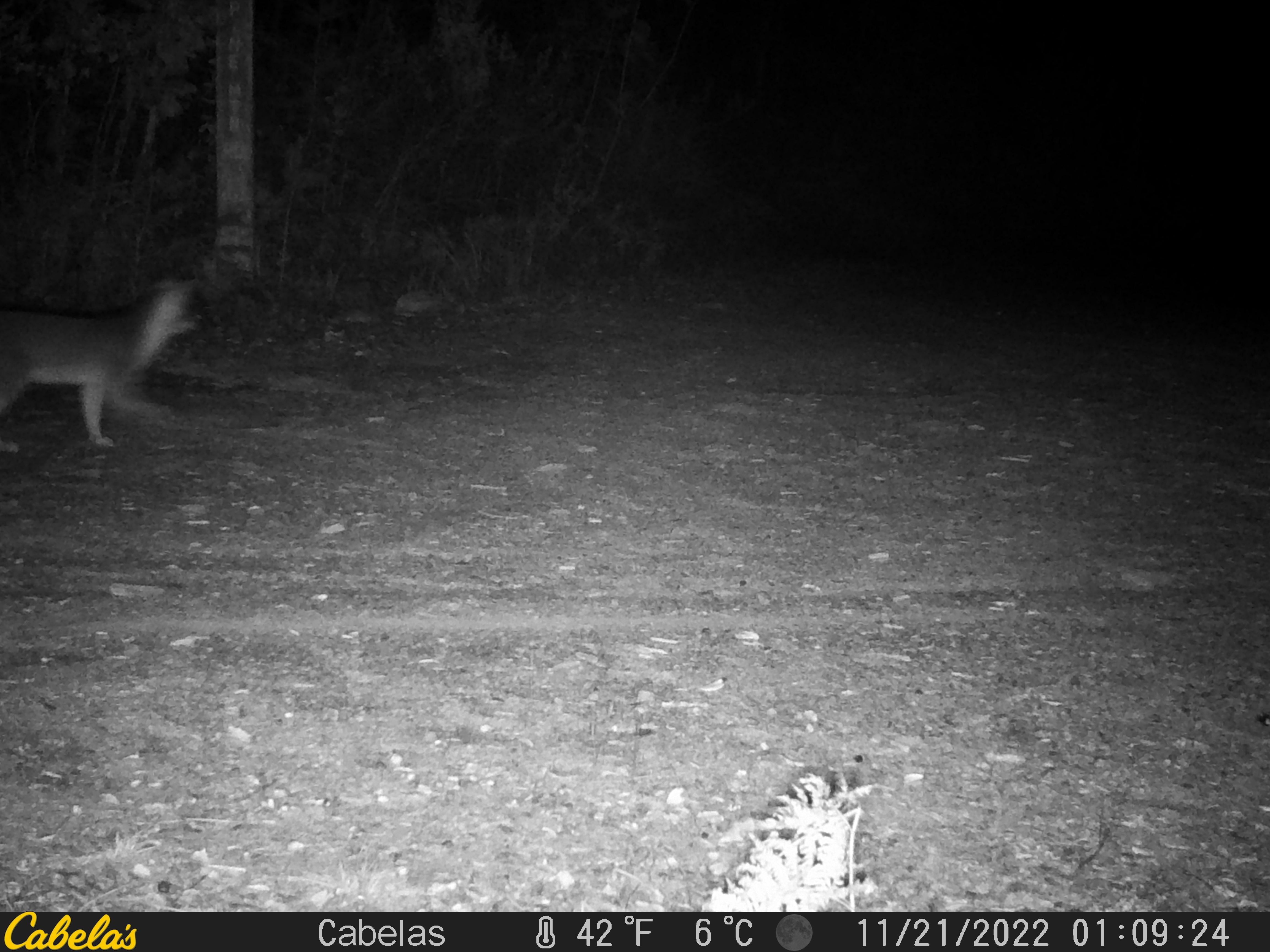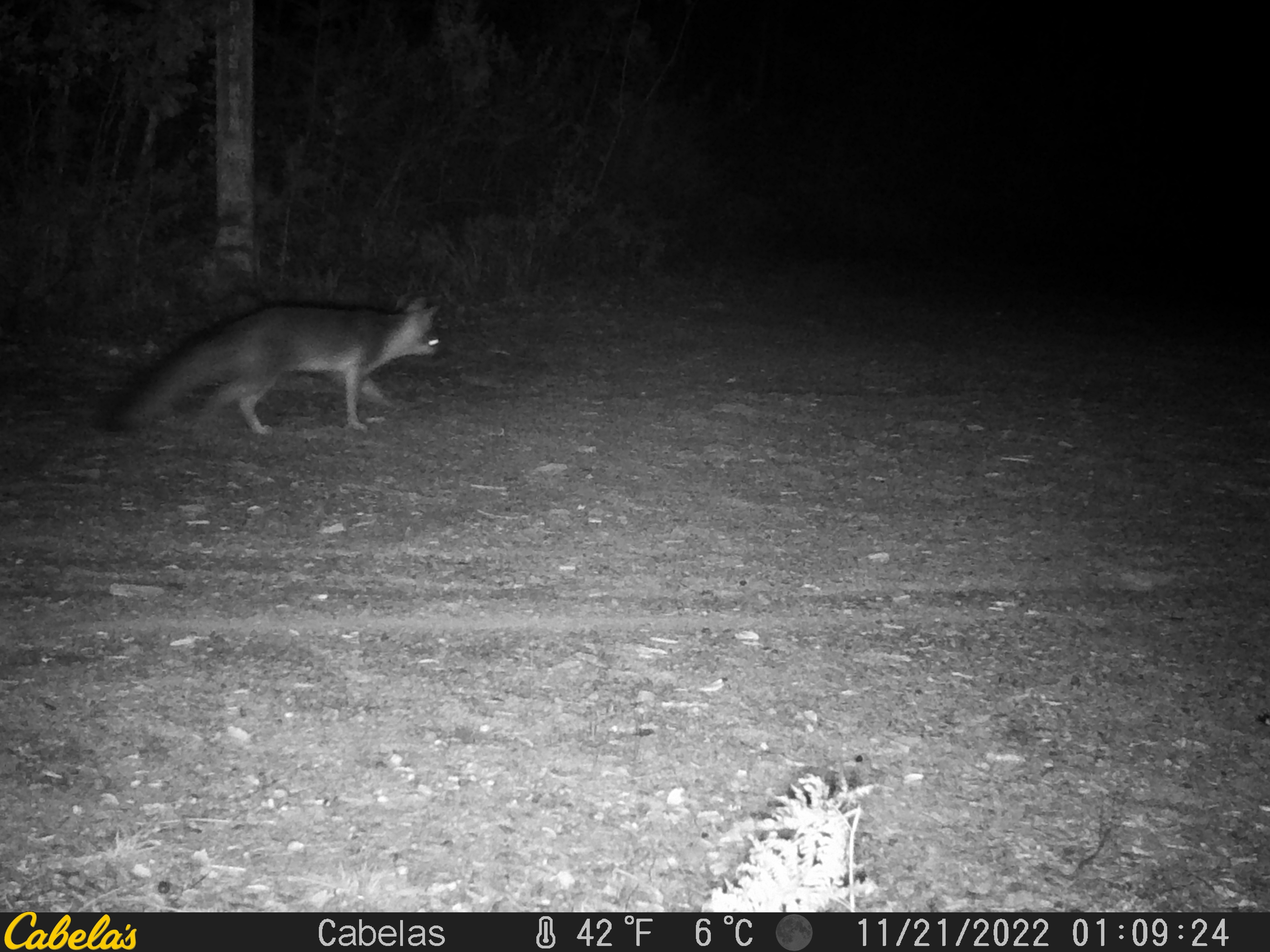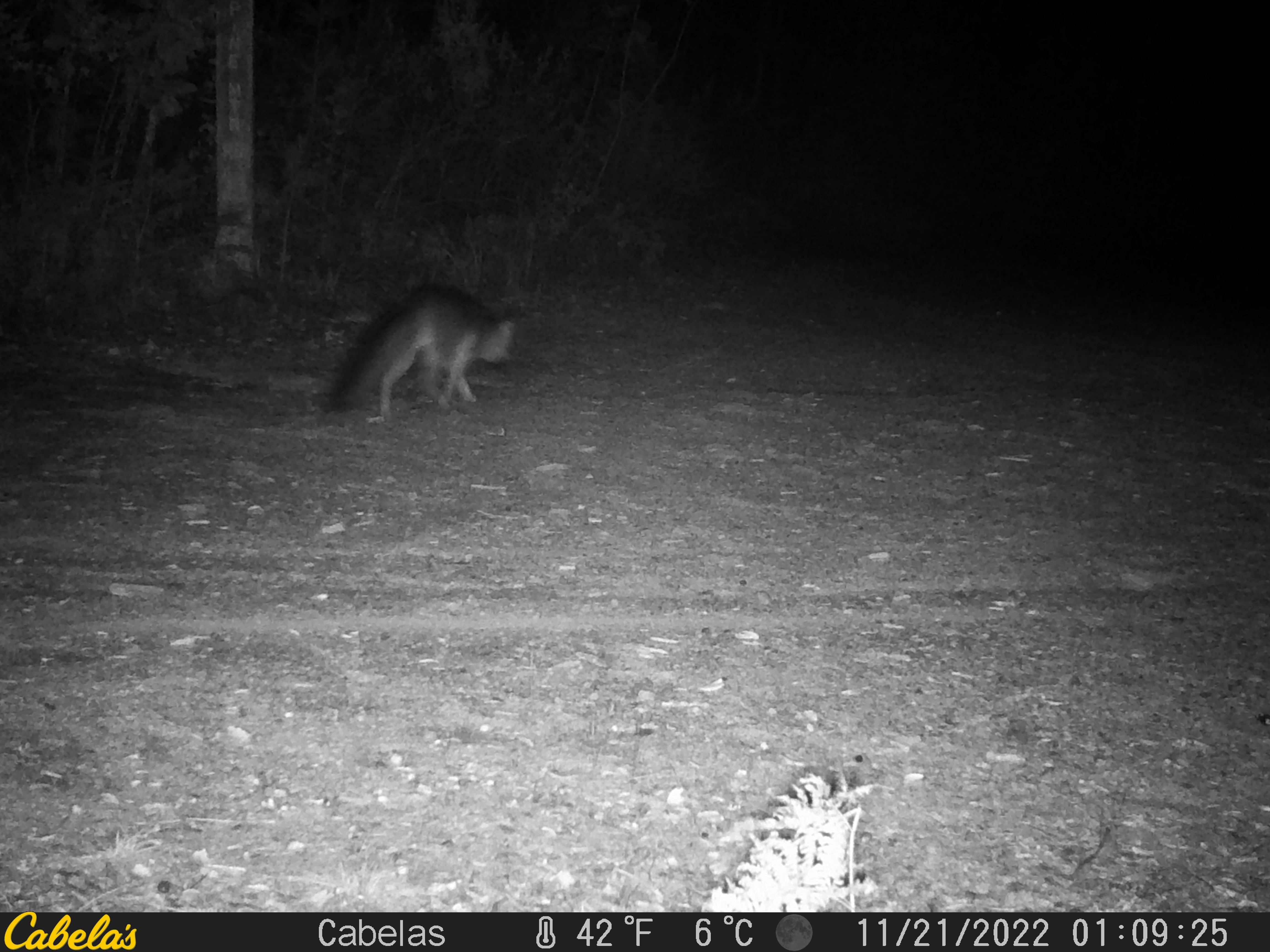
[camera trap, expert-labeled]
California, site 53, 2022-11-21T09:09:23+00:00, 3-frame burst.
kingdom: Animalia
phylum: Chordata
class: Mammalia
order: Carnivora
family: Canidae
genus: Urocyon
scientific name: Urocyon cinereoargenteus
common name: gray fox